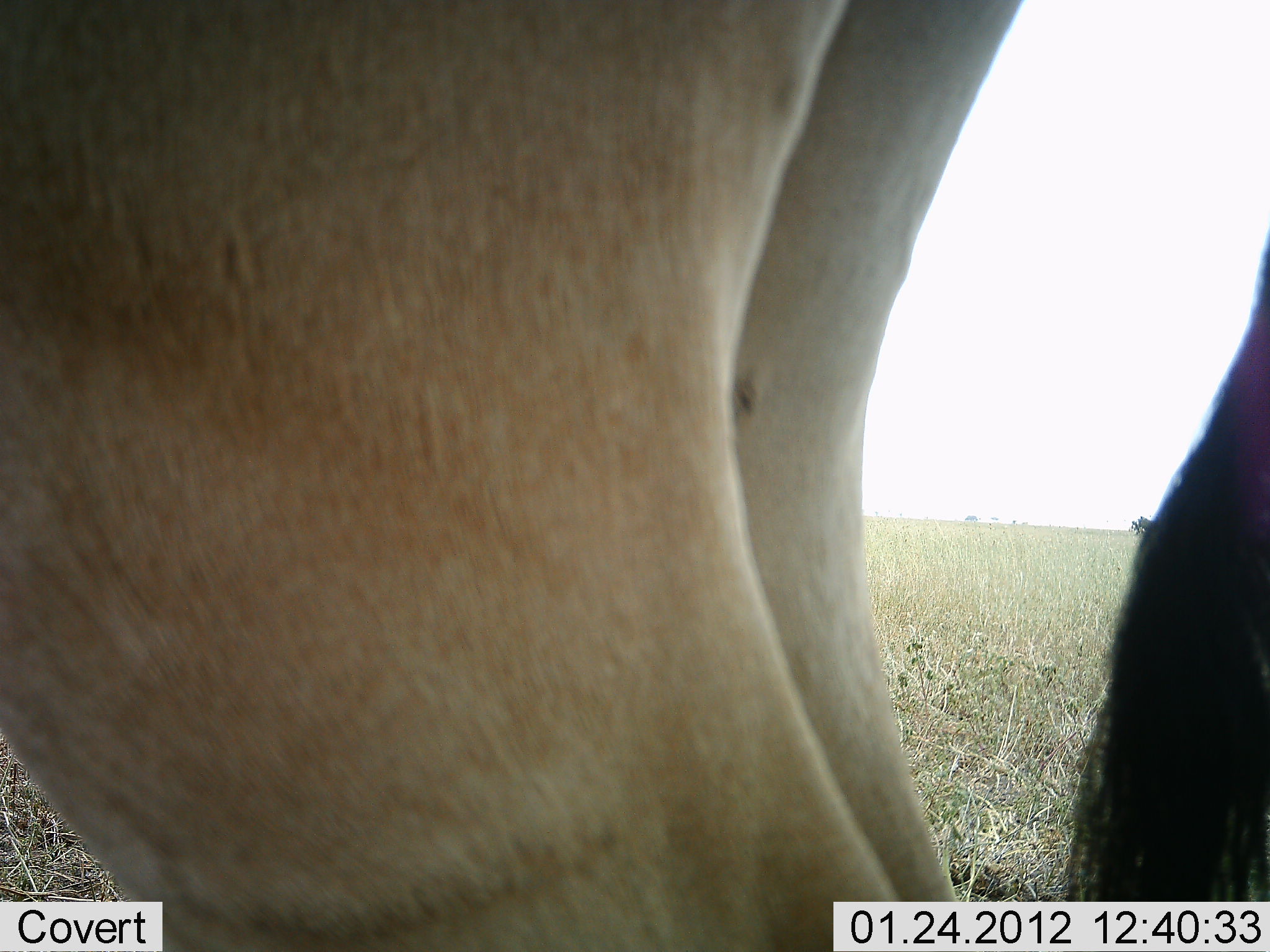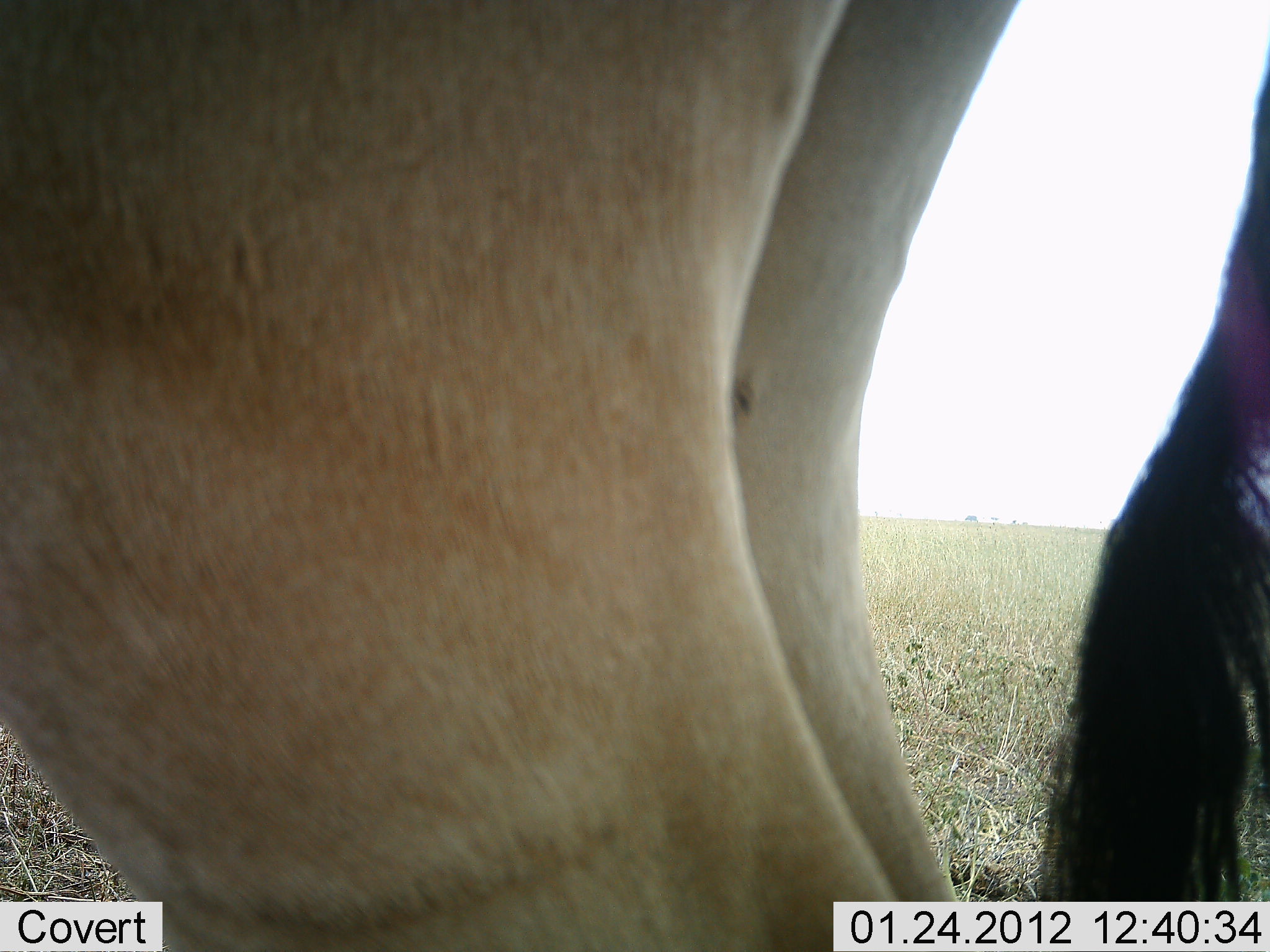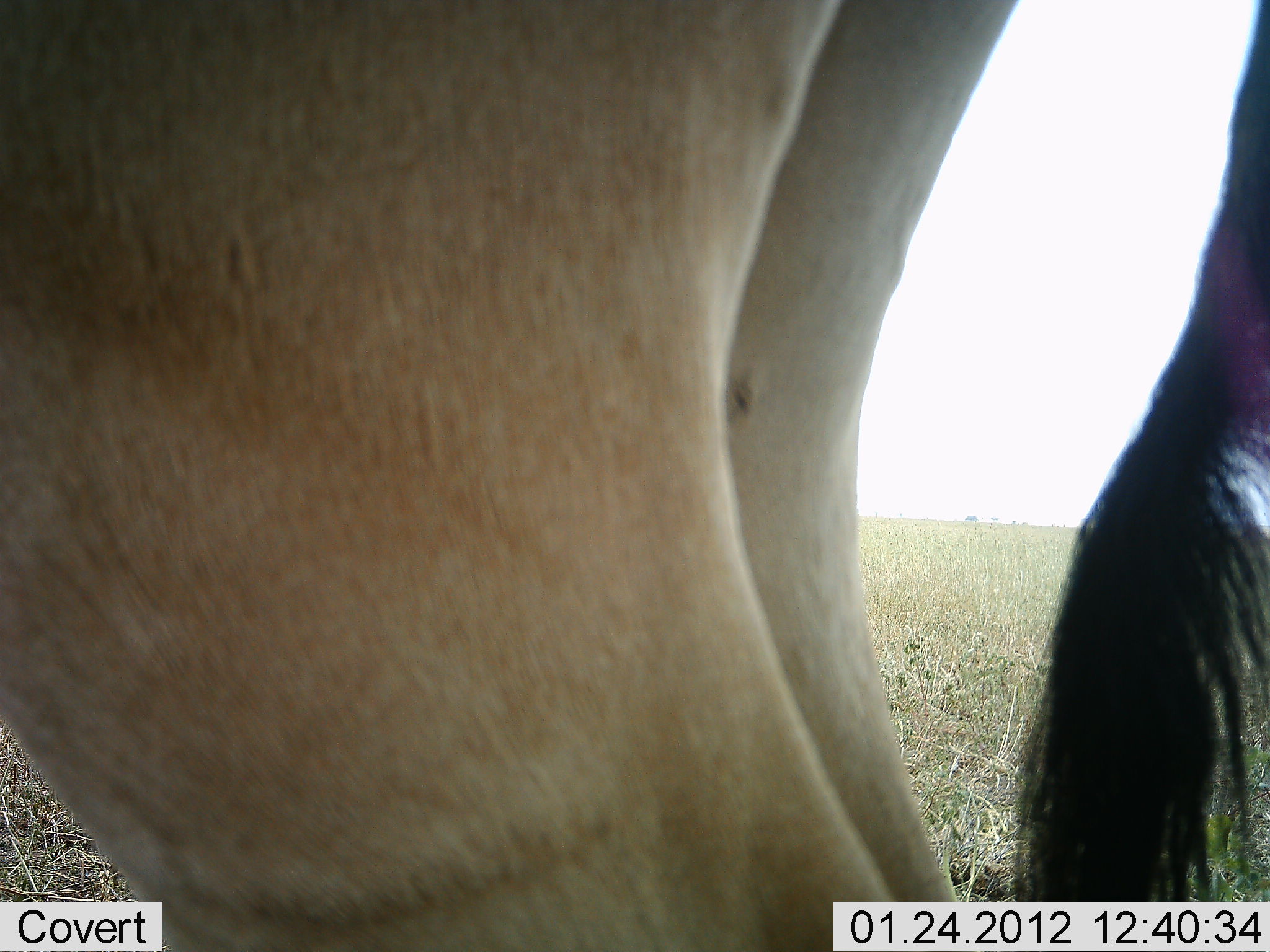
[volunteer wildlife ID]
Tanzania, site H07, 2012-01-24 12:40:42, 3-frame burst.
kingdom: Animalia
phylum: Chordata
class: Mammalia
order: Artiodactyla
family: Bovidae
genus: Alcelaphus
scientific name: Alcelaphus buselaphus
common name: hartebeest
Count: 1.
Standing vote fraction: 94%.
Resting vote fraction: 0%.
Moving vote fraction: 6%.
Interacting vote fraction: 0%.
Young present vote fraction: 0%.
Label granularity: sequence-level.